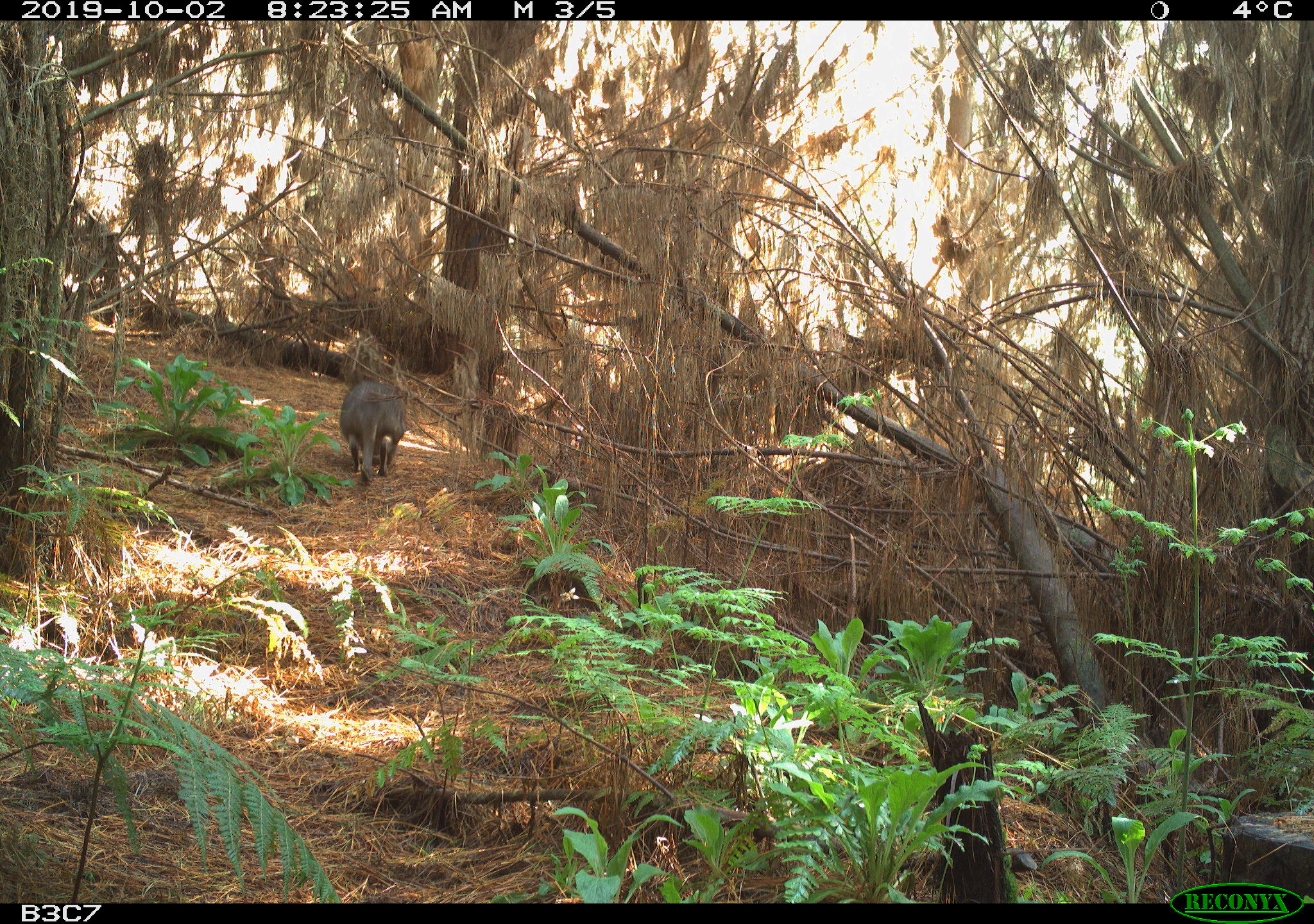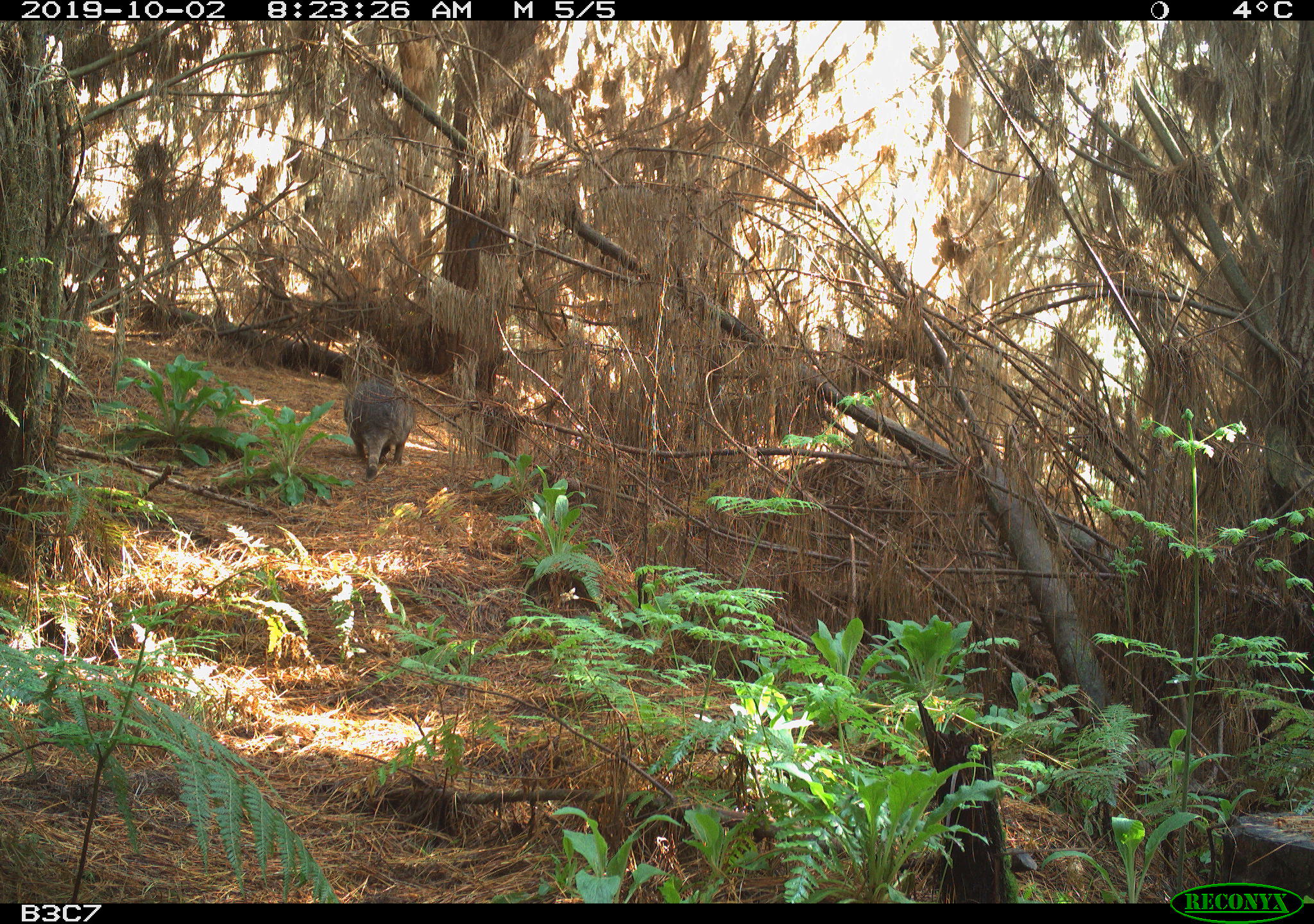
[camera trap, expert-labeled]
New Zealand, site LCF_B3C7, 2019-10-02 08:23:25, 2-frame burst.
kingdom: Animalia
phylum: Chordata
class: Mammalia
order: Diprotodontia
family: Macropodidae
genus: Notamacropus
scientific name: Notamacropus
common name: wallaby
Wallaby (Notamacropus).